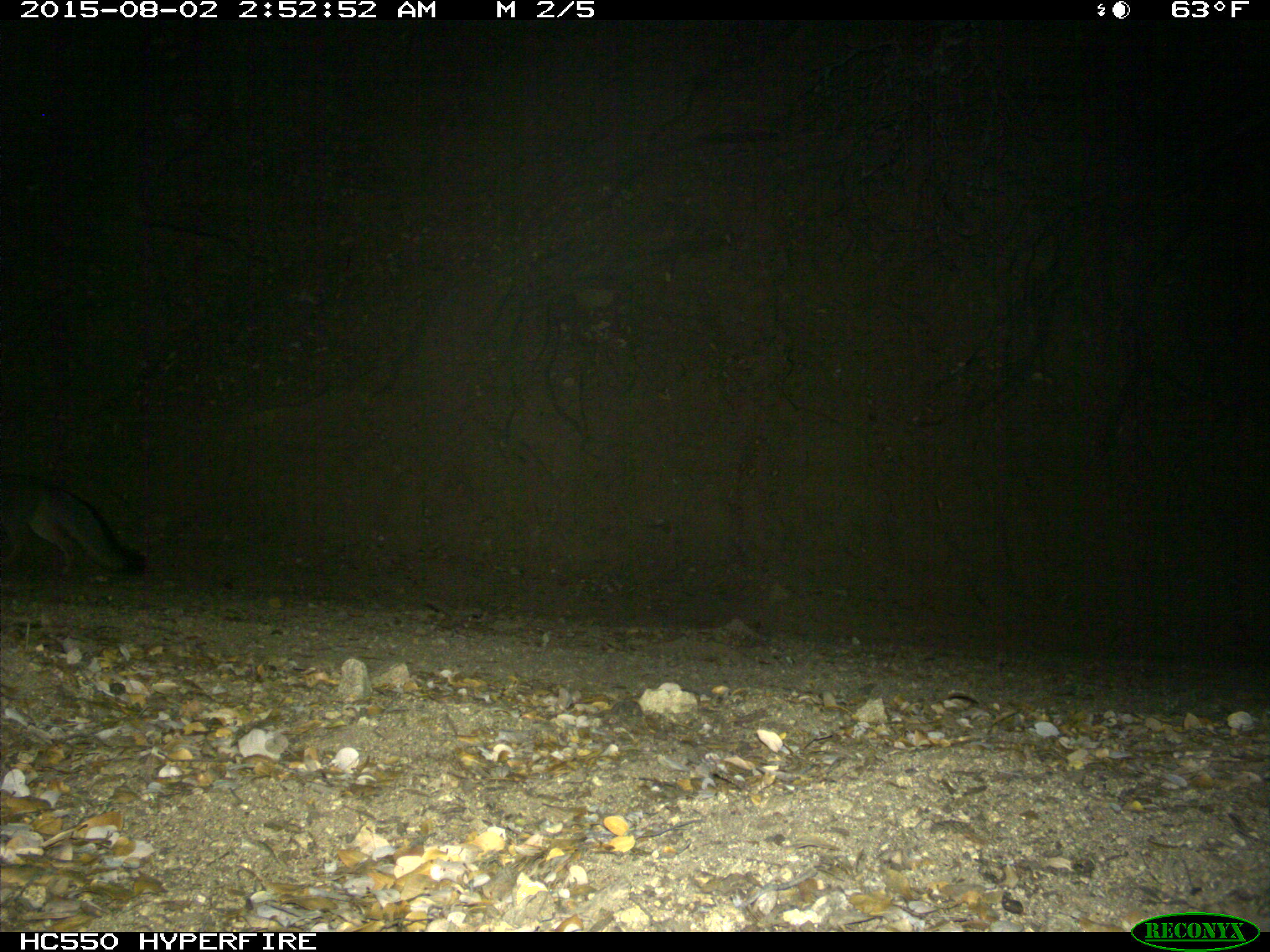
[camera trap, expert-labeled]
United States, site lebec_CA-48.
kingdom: Animalia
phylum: Chordata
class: Mammalia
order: Carnivora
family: Canidae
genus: Urocyon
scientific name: Urocyon cinereoargenteus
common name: gray fox